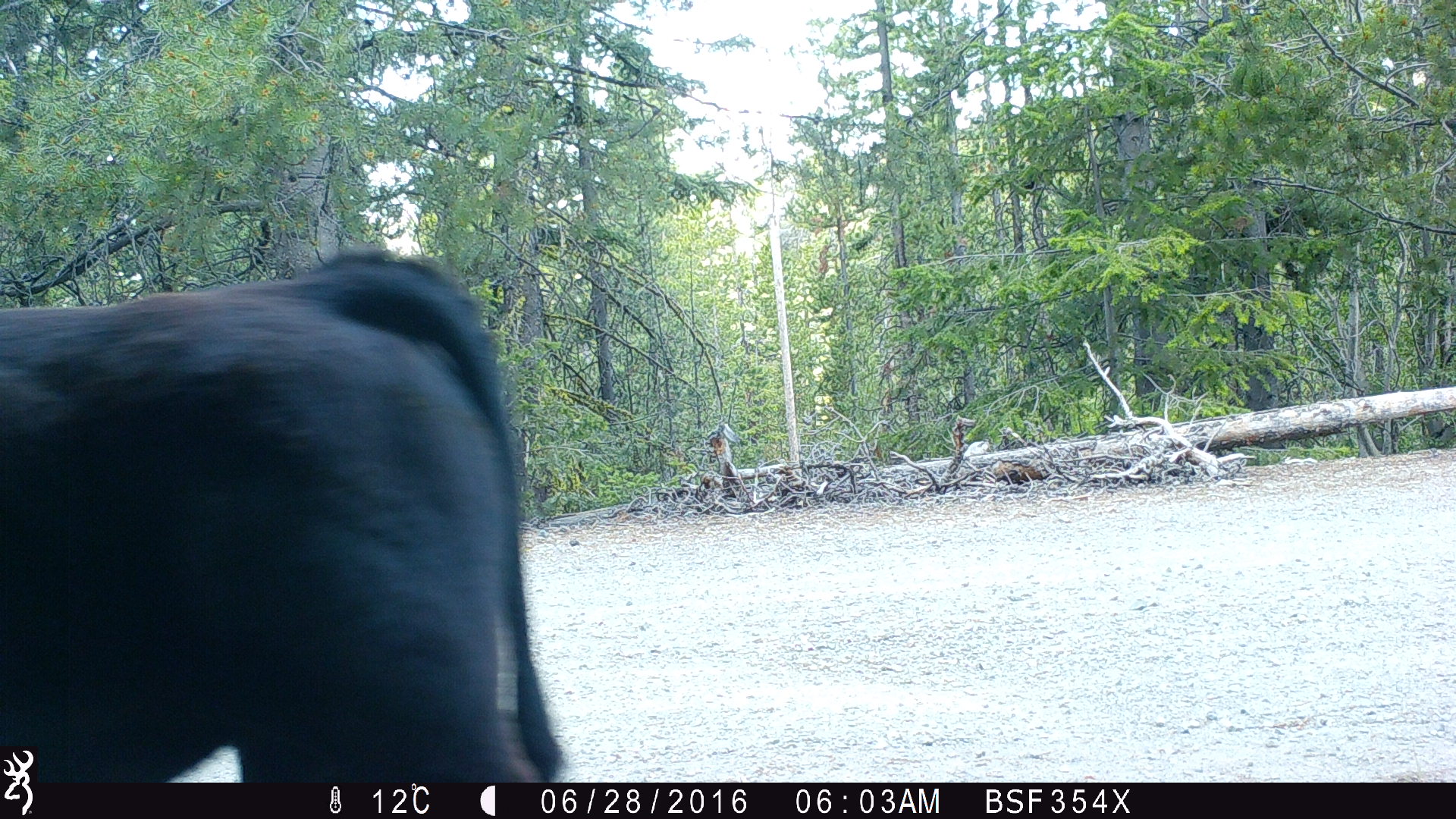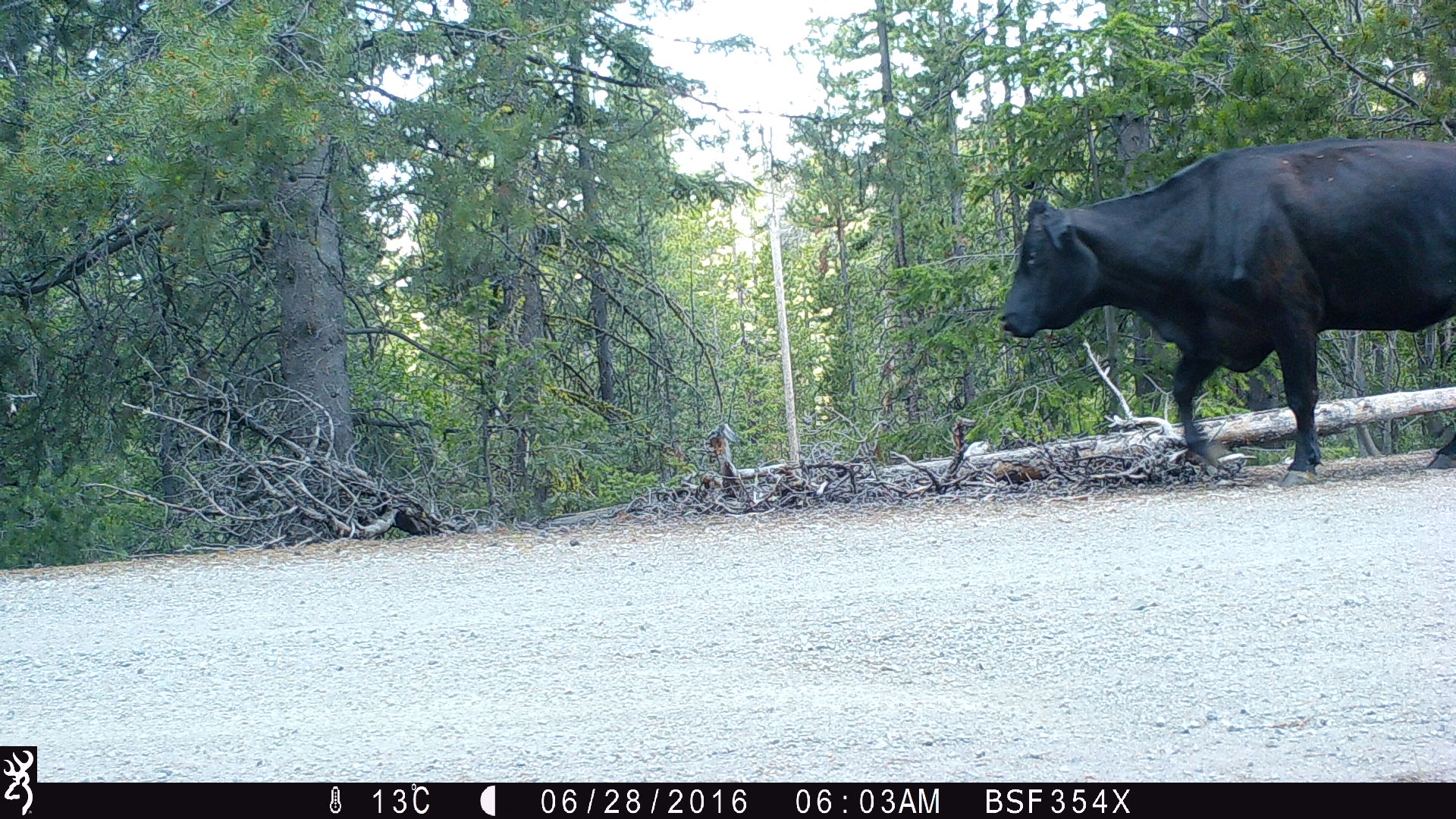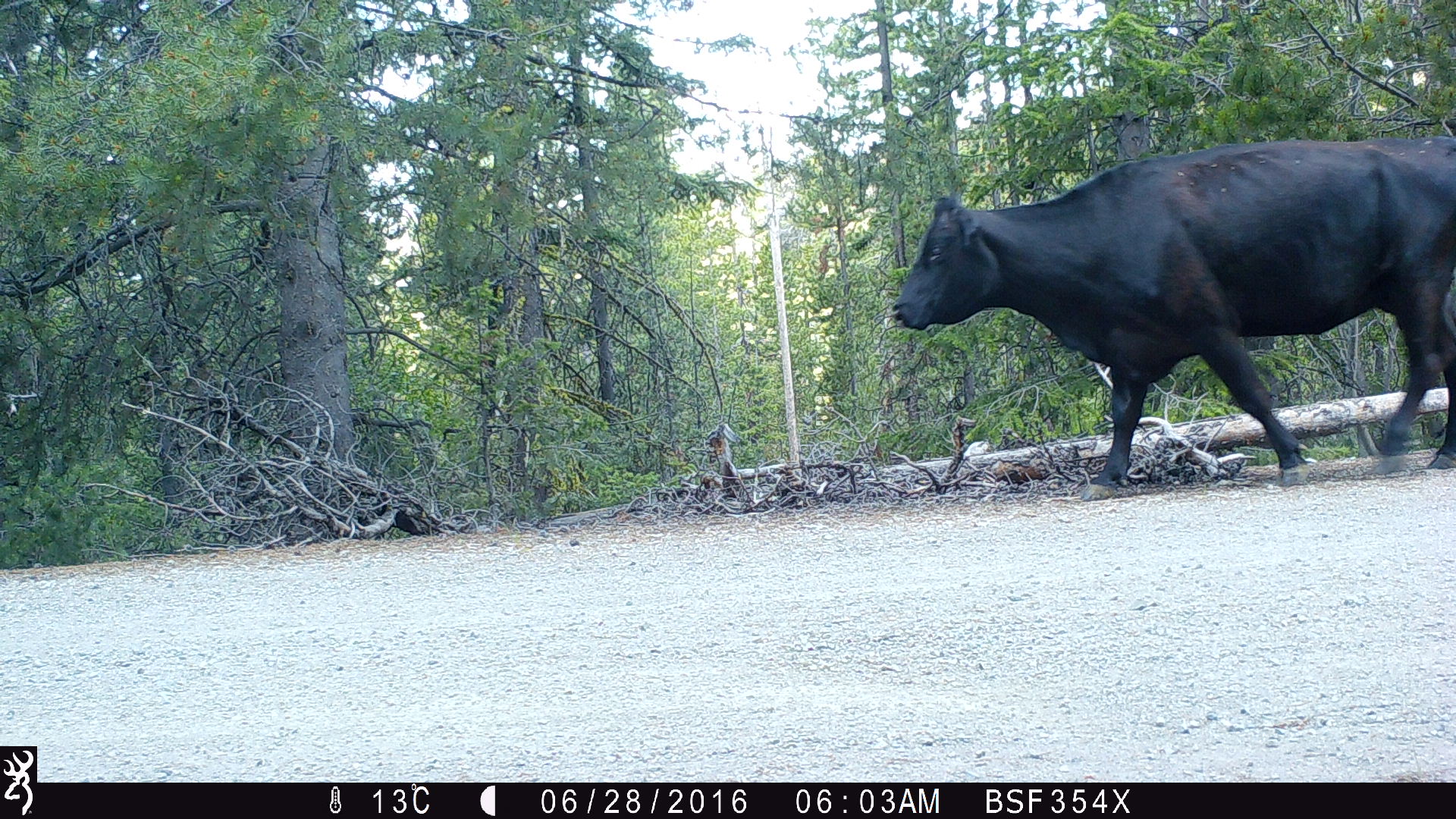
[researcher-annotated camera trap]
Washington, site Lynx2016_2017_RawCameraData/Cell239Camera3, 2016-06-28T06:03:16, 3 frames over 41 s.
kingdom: Animalia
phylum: Chordata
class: Mammalia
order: Artiodactyla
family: Bovidae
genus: Bos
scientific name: Bos taurus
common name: domestic cattle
Domestic cattle (Bos taurus). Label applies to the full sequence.